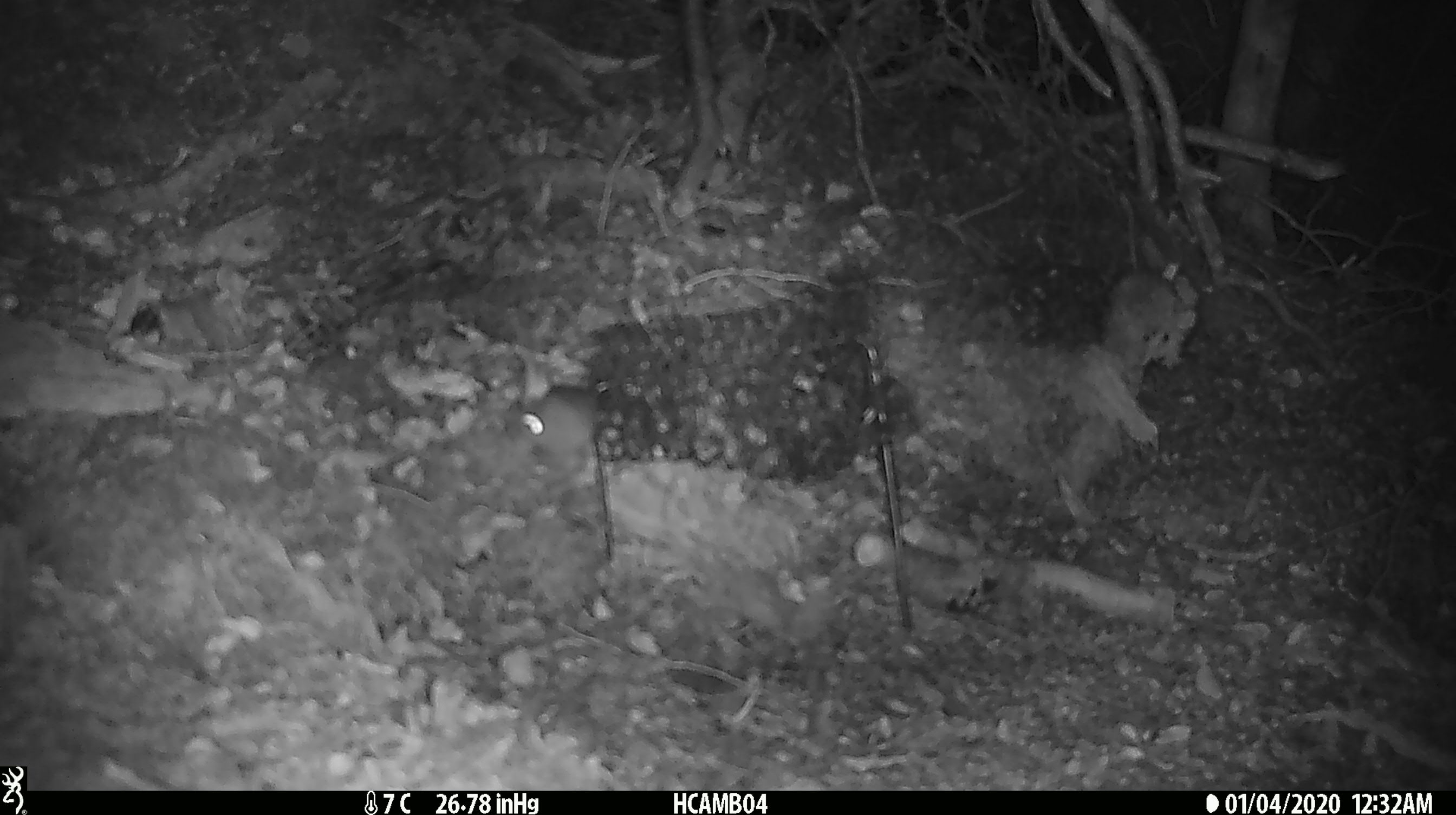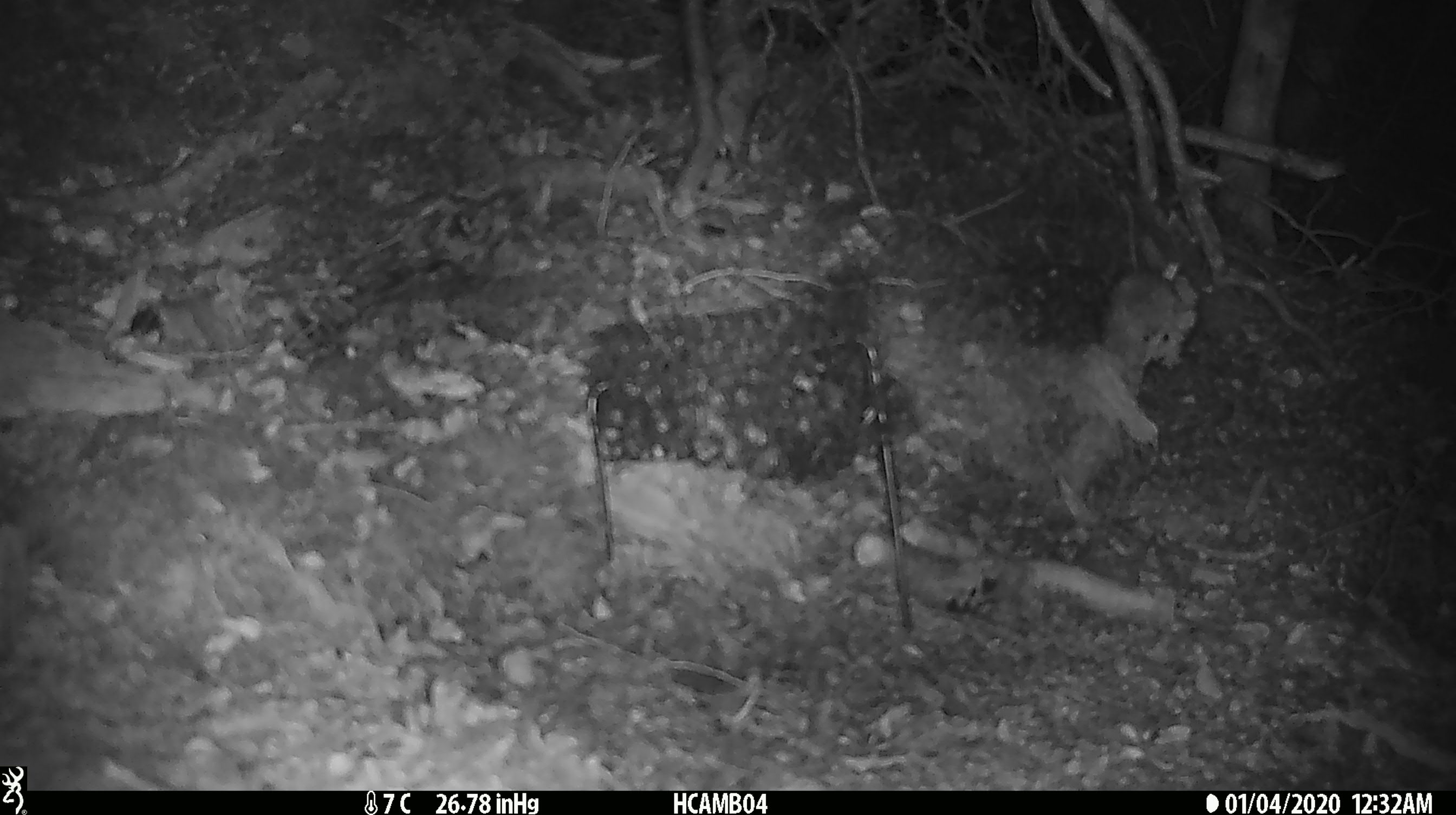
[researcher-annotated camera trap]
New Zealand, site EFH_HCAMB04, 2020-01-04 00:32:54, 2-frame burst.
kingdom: Animalia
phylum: Chordata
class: Mammalia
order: Rodentia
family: Muridae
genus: Mus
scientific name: Mus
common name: mouse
Mouse (Mus).